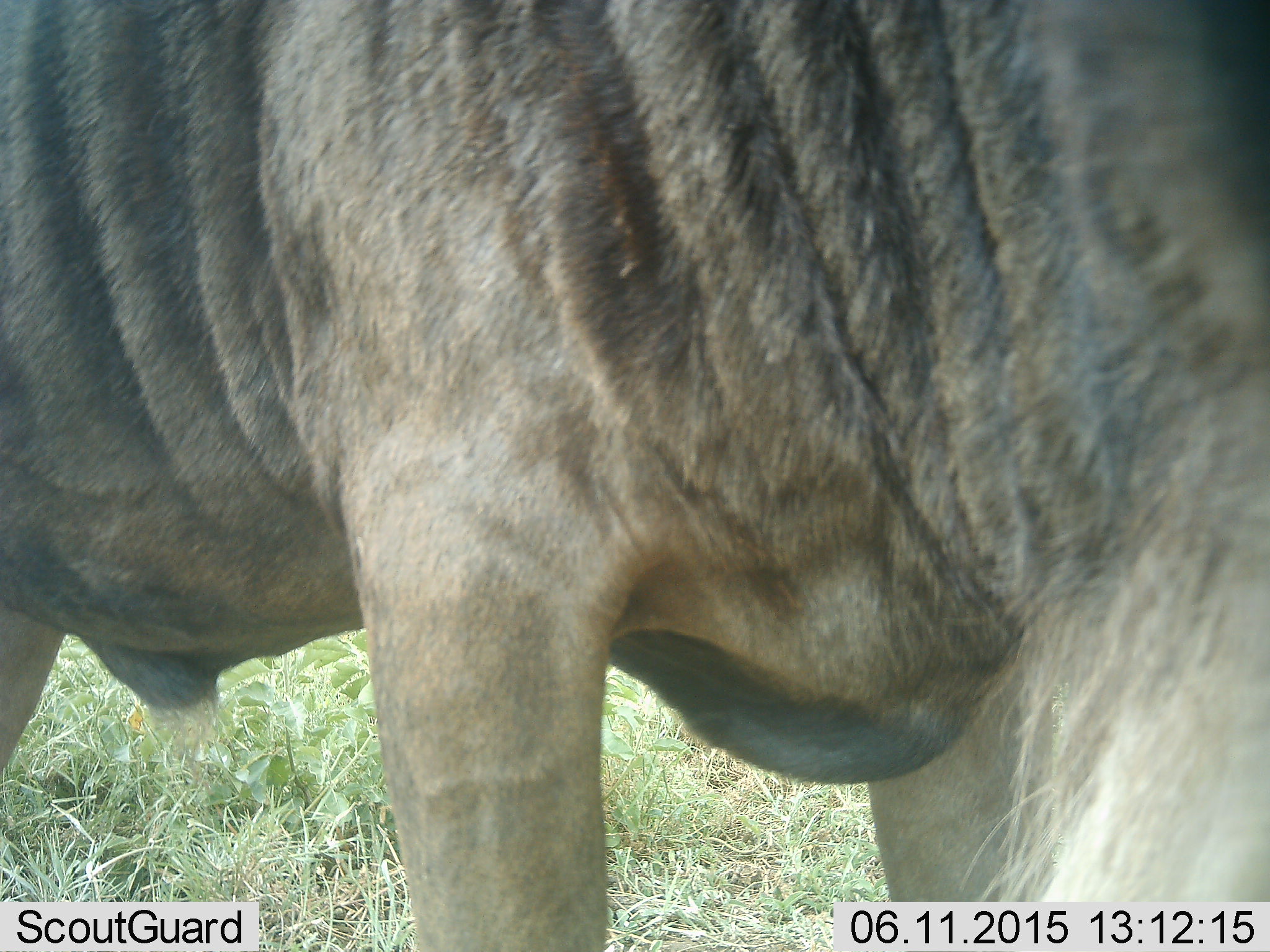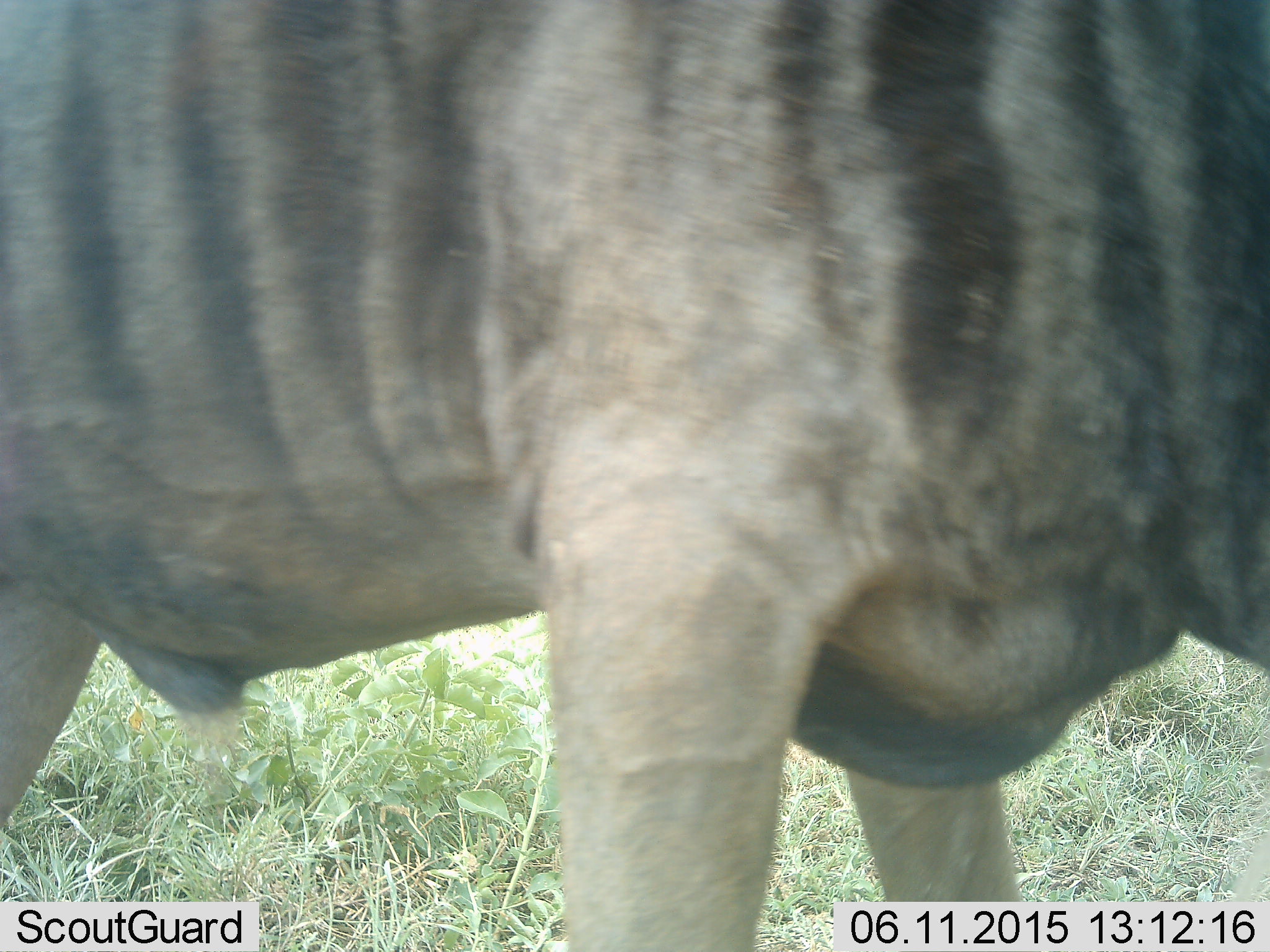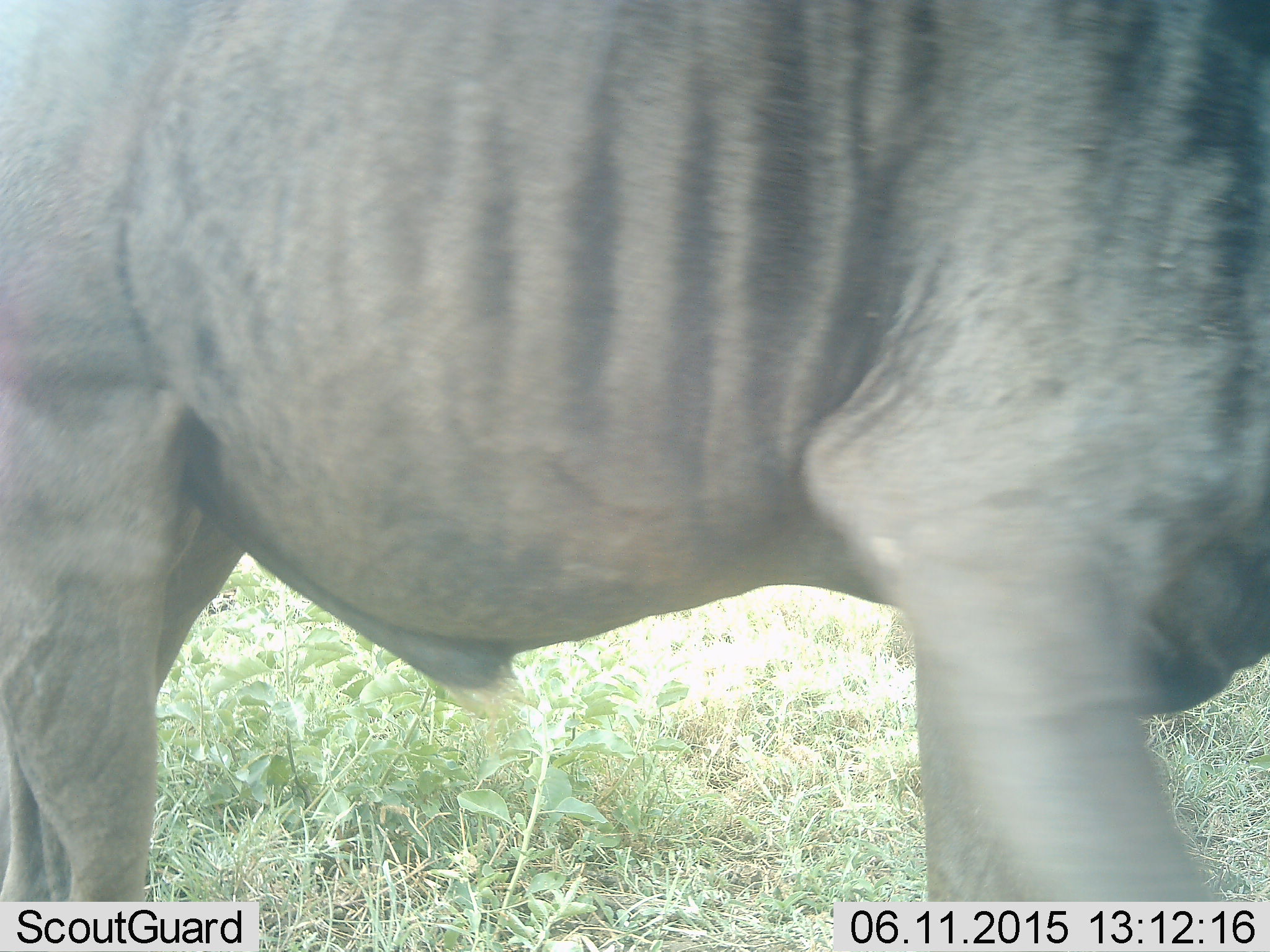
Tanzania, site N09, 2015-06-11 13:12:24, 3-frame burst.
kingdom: Animalia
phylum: Chordata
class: Mammalia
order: Artiodactyla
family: Bovidae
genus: Connochaetes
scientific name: Connochaetes taurinus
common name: blue wildebeest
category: wildebeest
Wildebeest (blue wildebeest) (Connochaetes taurinus), count 1. Behavior (volunteer vote fractions): standing 80%, resting 0%, moving 20%, interacting 0%. Young present (vote fraction): 0%. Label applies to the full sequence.